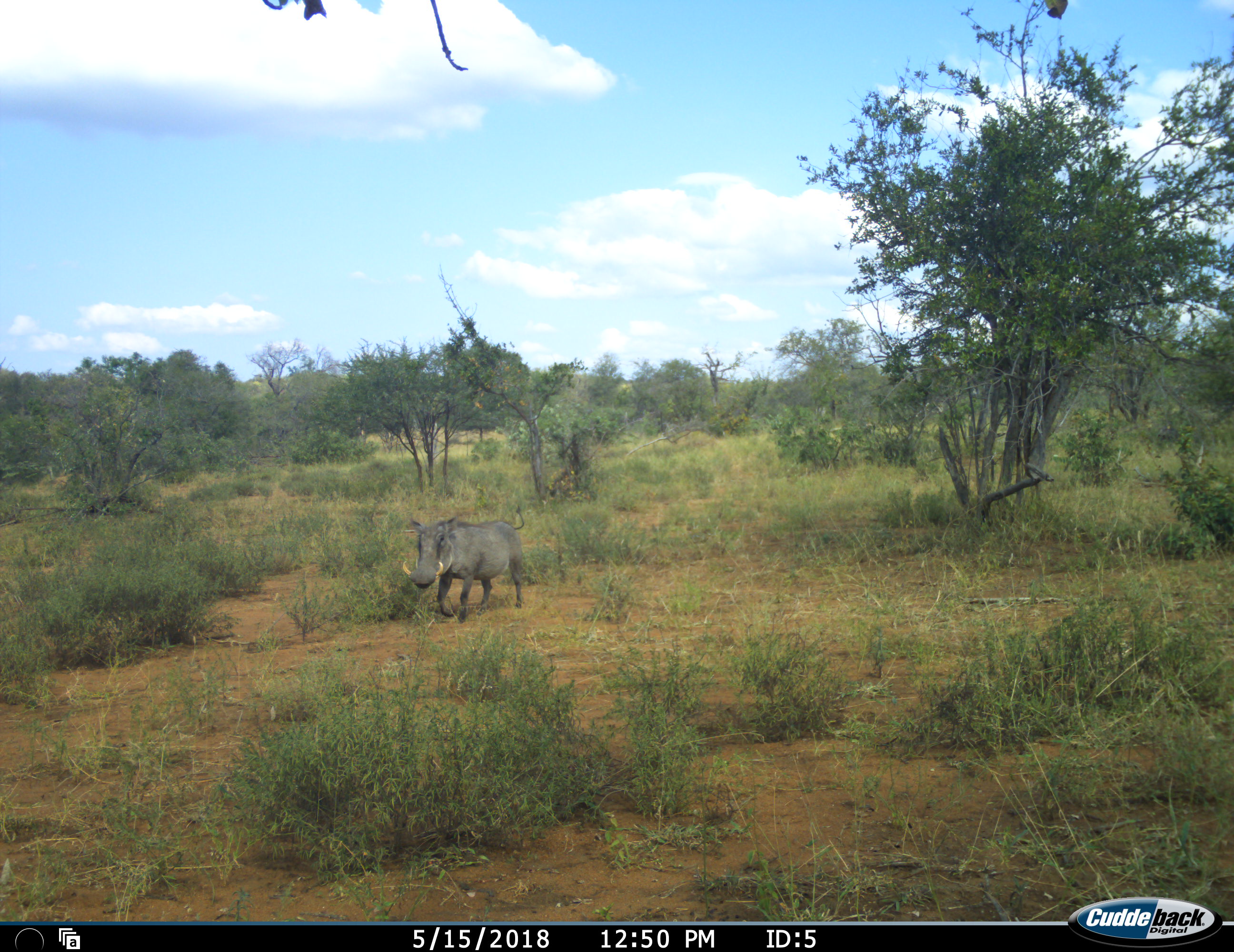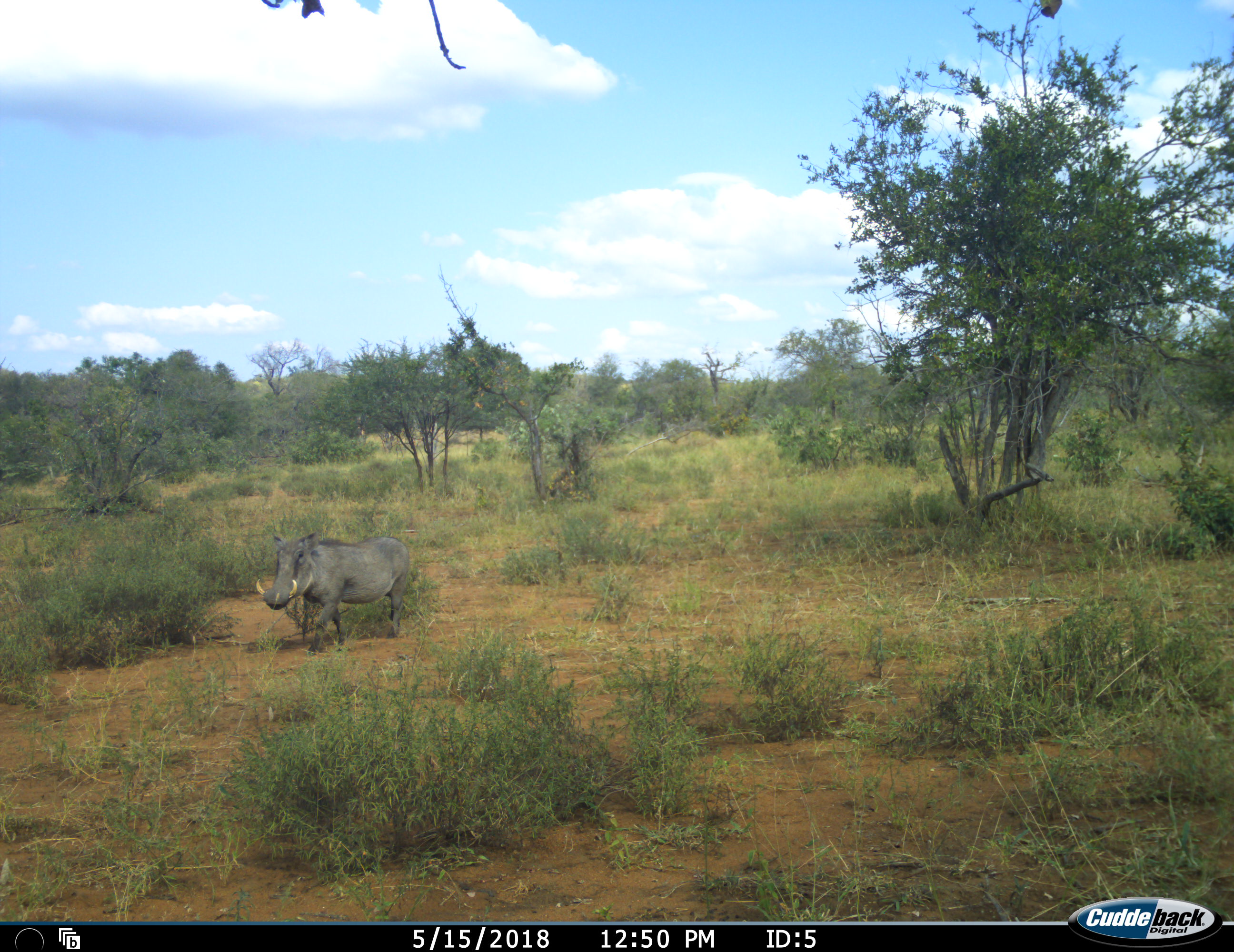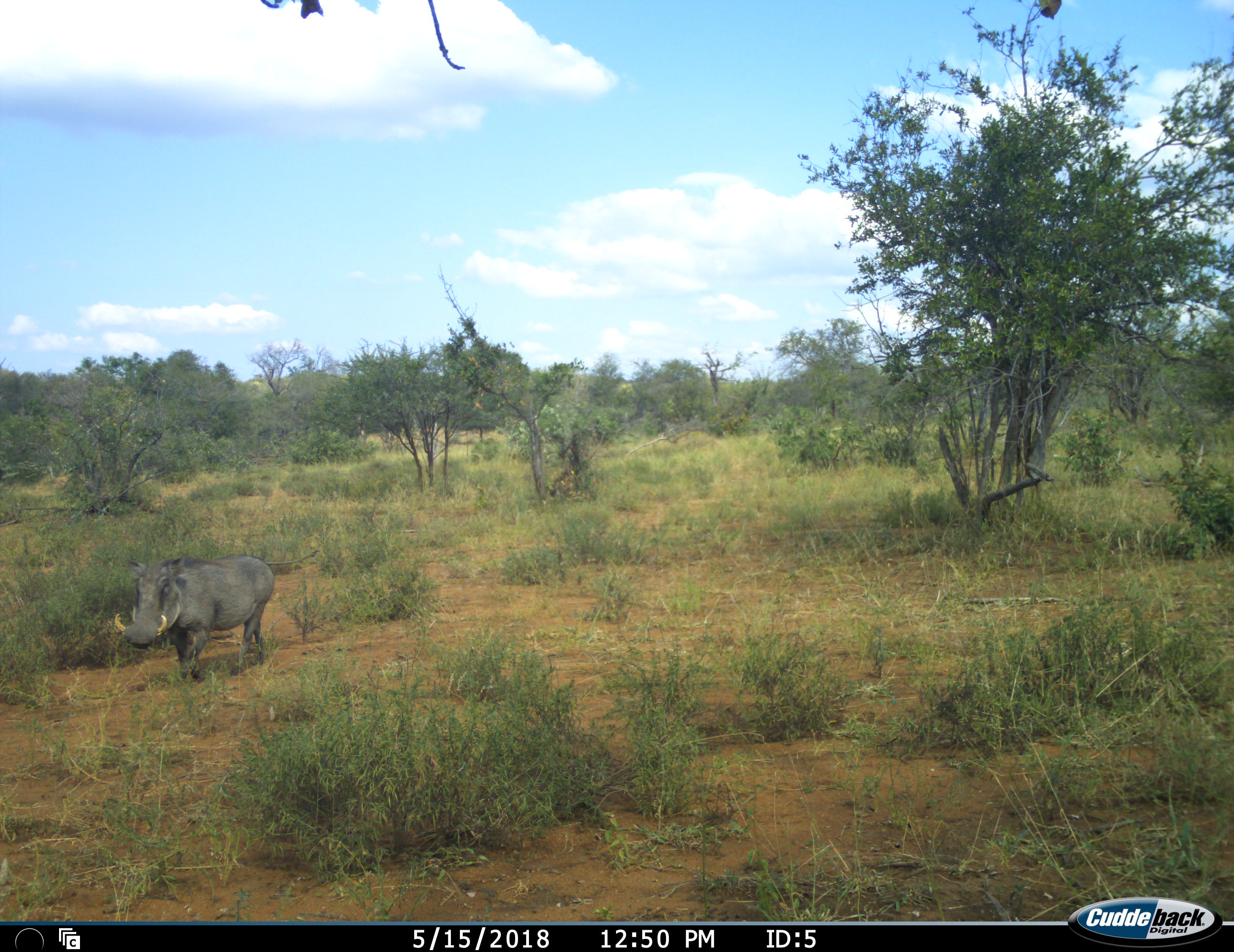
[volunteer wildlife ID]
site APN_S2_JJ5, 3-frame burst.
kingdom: Animalia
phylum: Chordata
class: Mammalia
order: Artiodactyla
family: Suidae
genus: Phacochoerus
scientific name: Phacochoerus africanus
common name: warthog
Warthog (Phacochoerus africanus), count 1. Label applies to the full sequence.